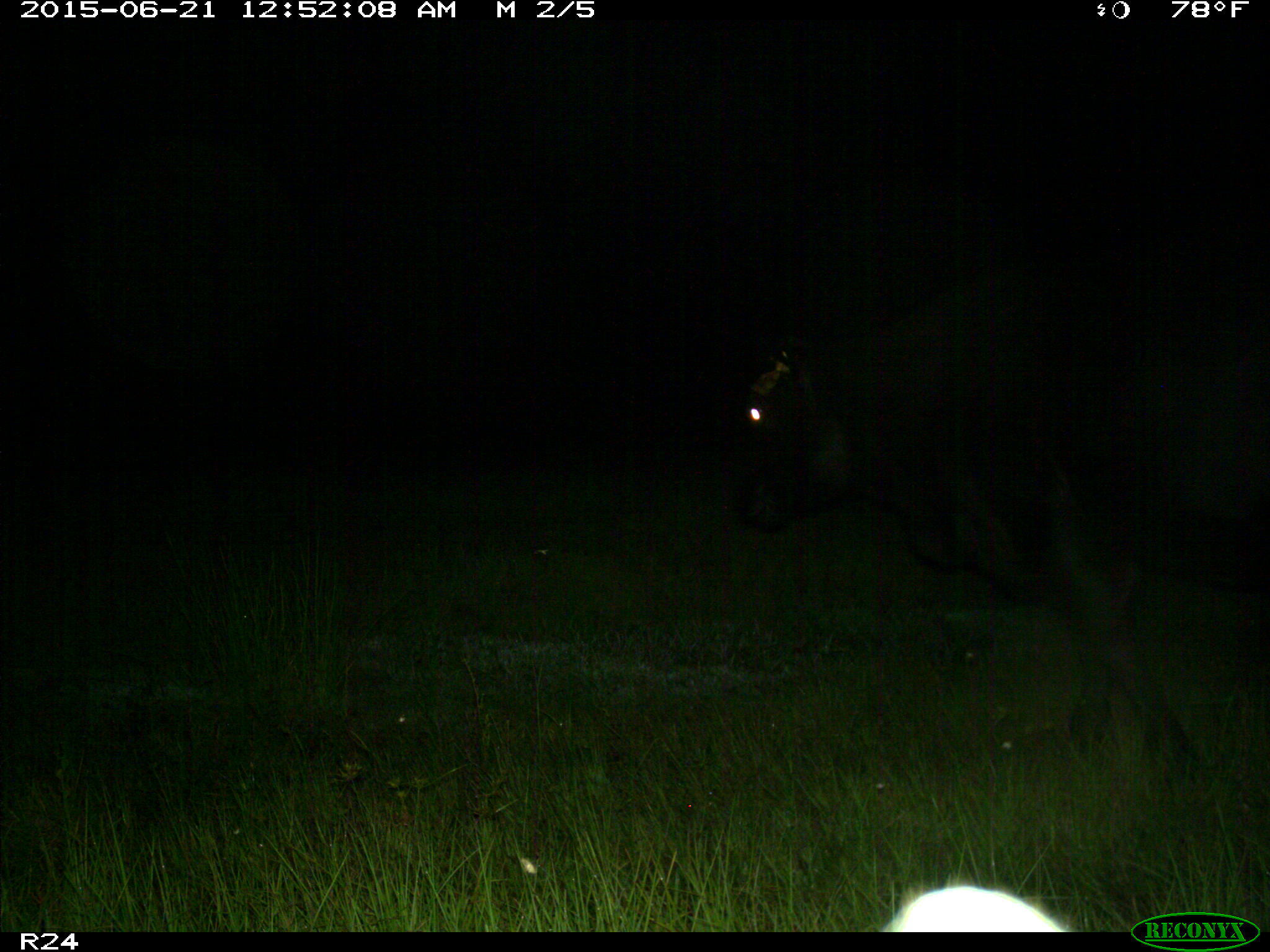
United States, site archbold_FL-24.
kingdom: Animalia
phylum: Chordata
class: Mammalia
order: Artiodactyla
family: Bovidae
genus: Bos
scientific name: Bos taurus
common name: domestic cow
Bos taurus (domestic cow).